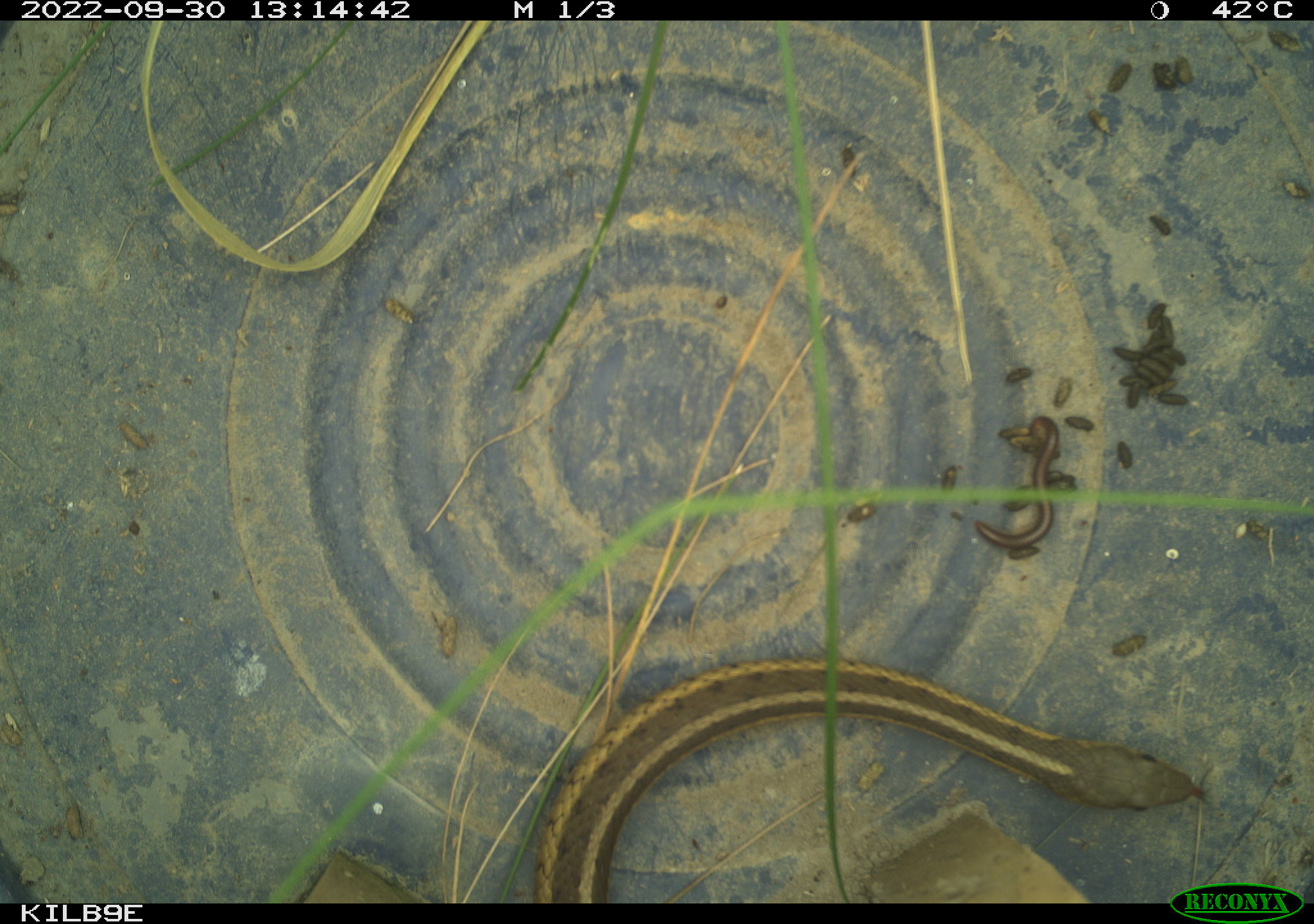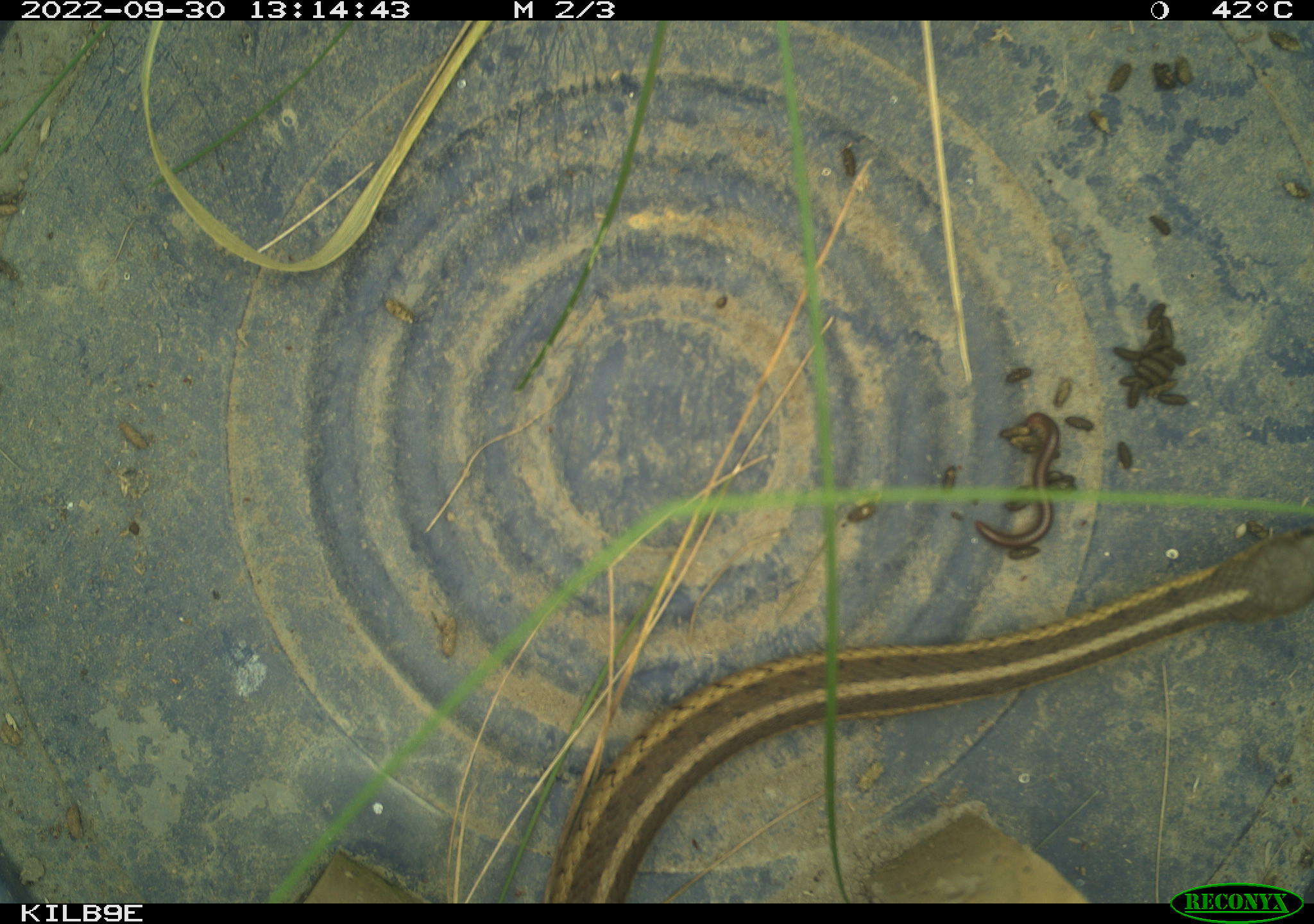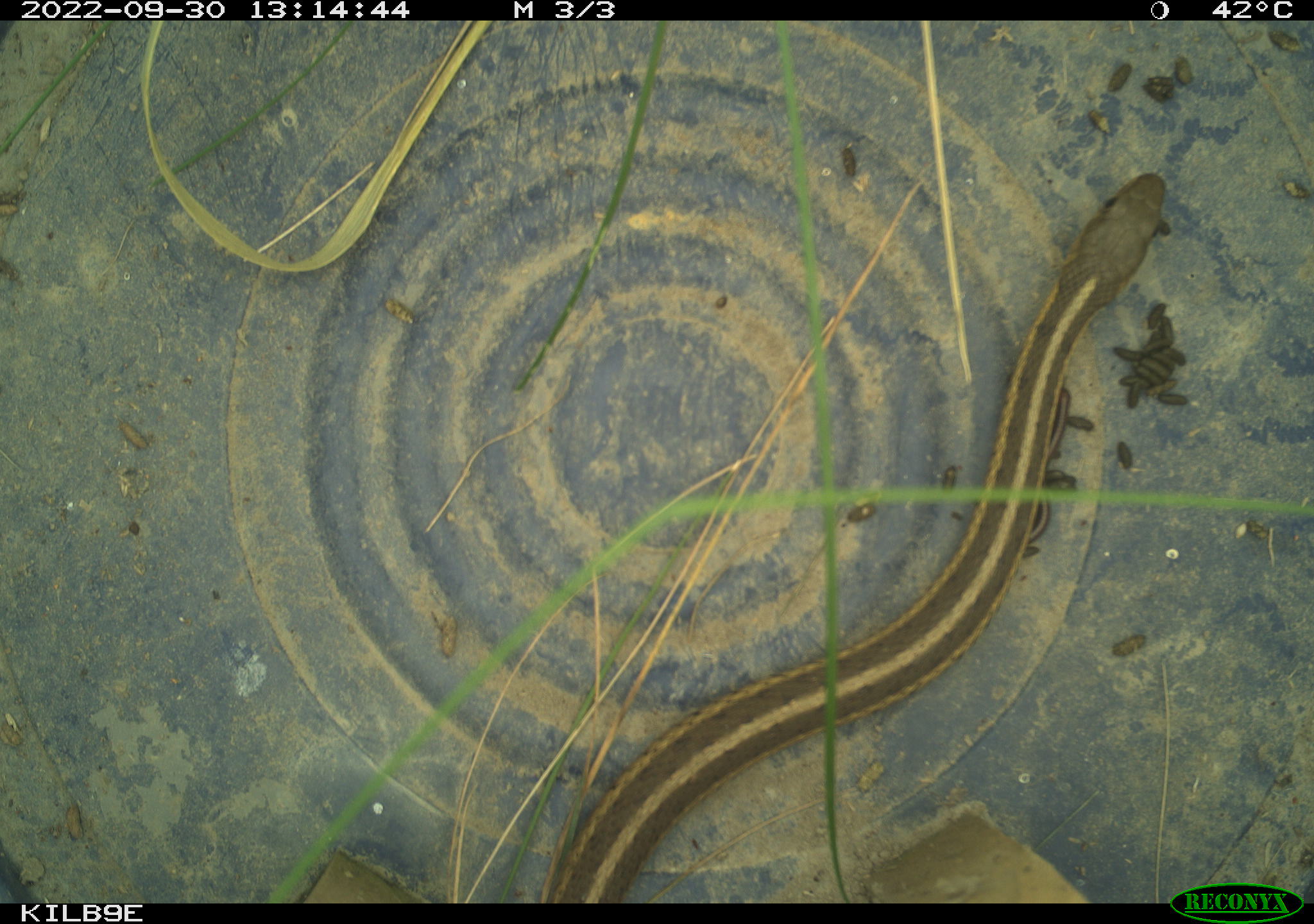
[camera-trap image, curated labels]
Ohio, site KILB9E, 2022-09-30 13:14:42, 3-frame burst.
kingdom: Animalia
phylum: Chordata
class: Reptilia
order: Squamata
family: Colubridae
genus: Thamnophis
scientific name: Thamnophis sirtalis sirtalis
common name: eastern gartersnake